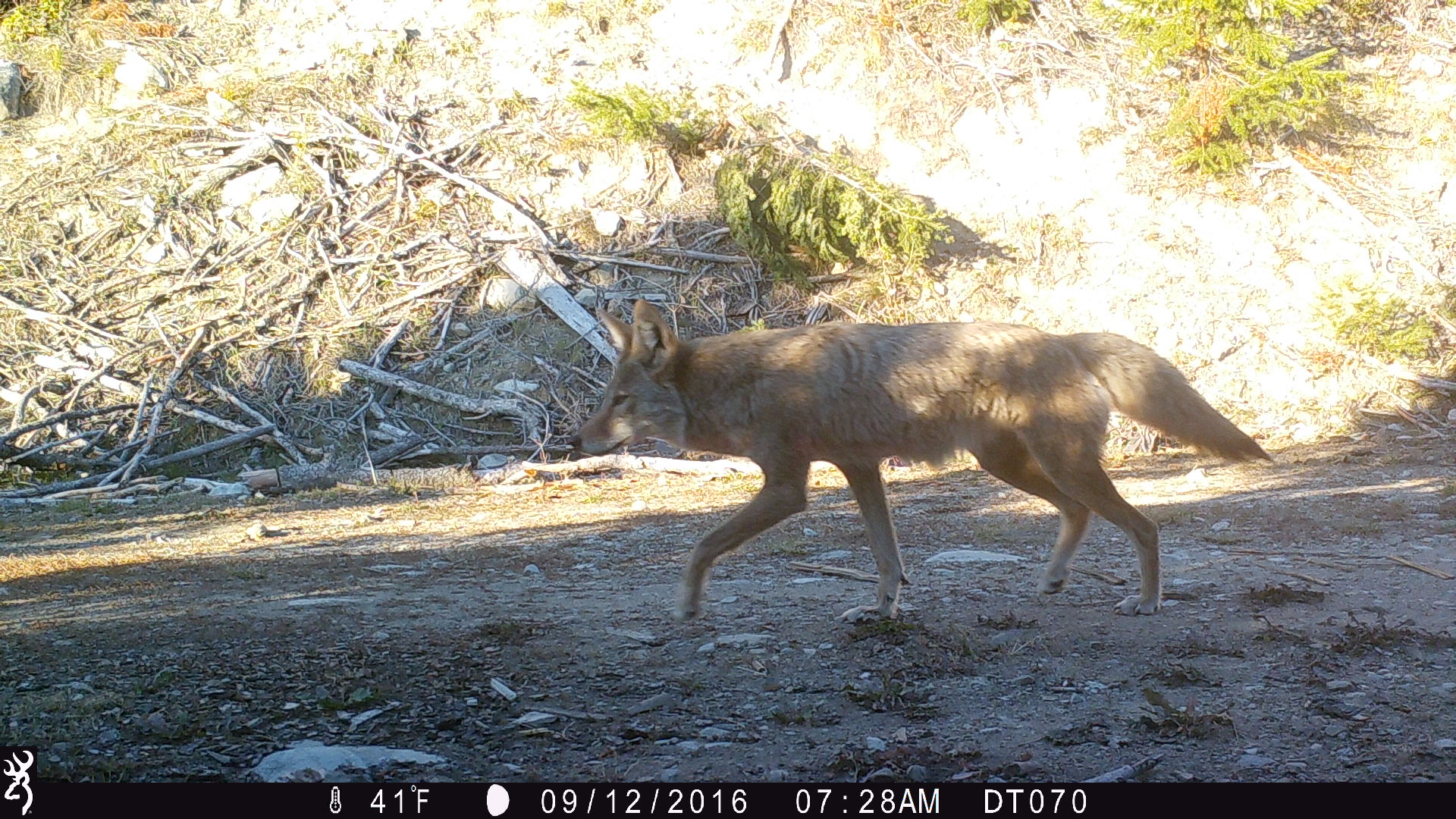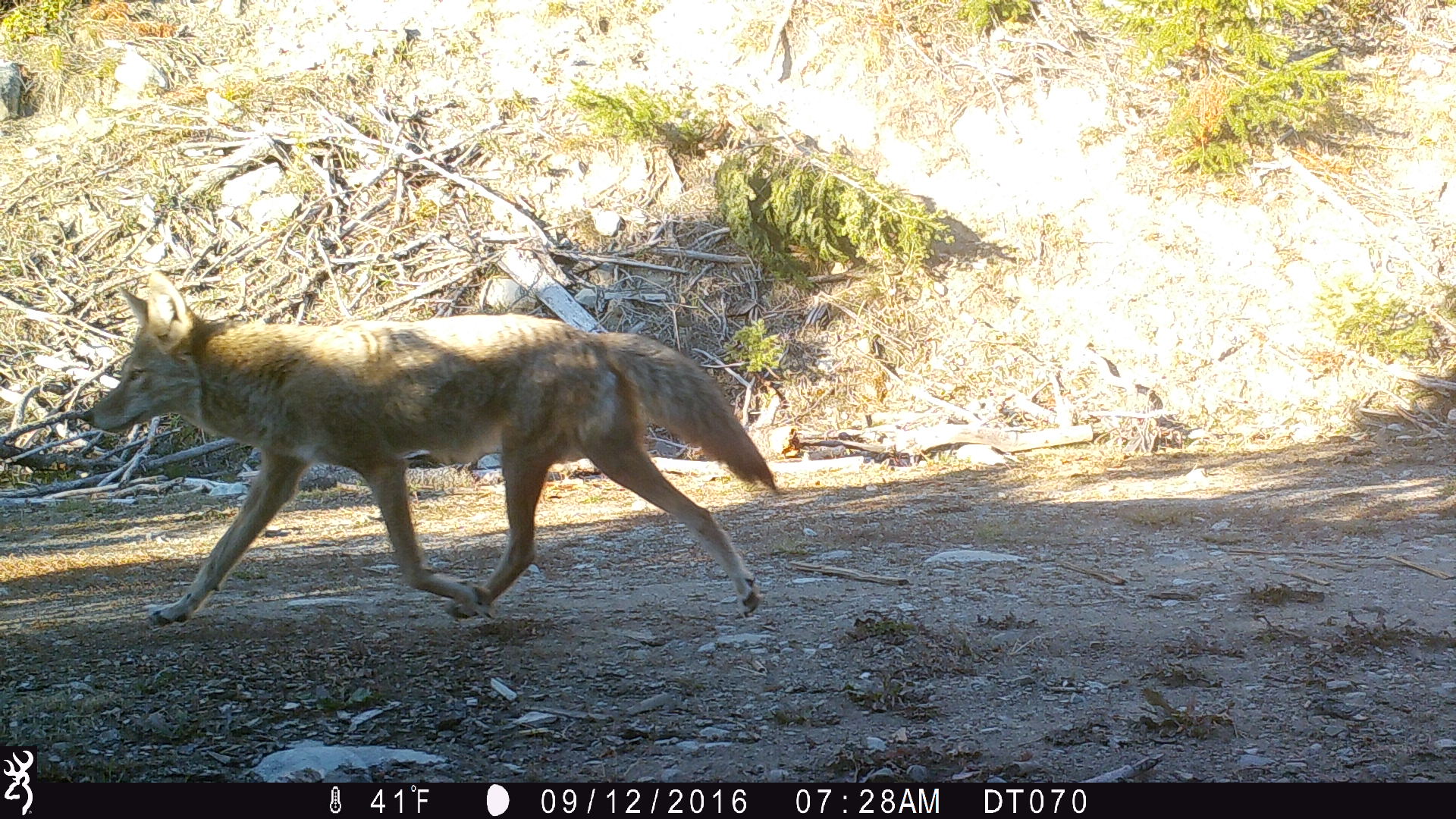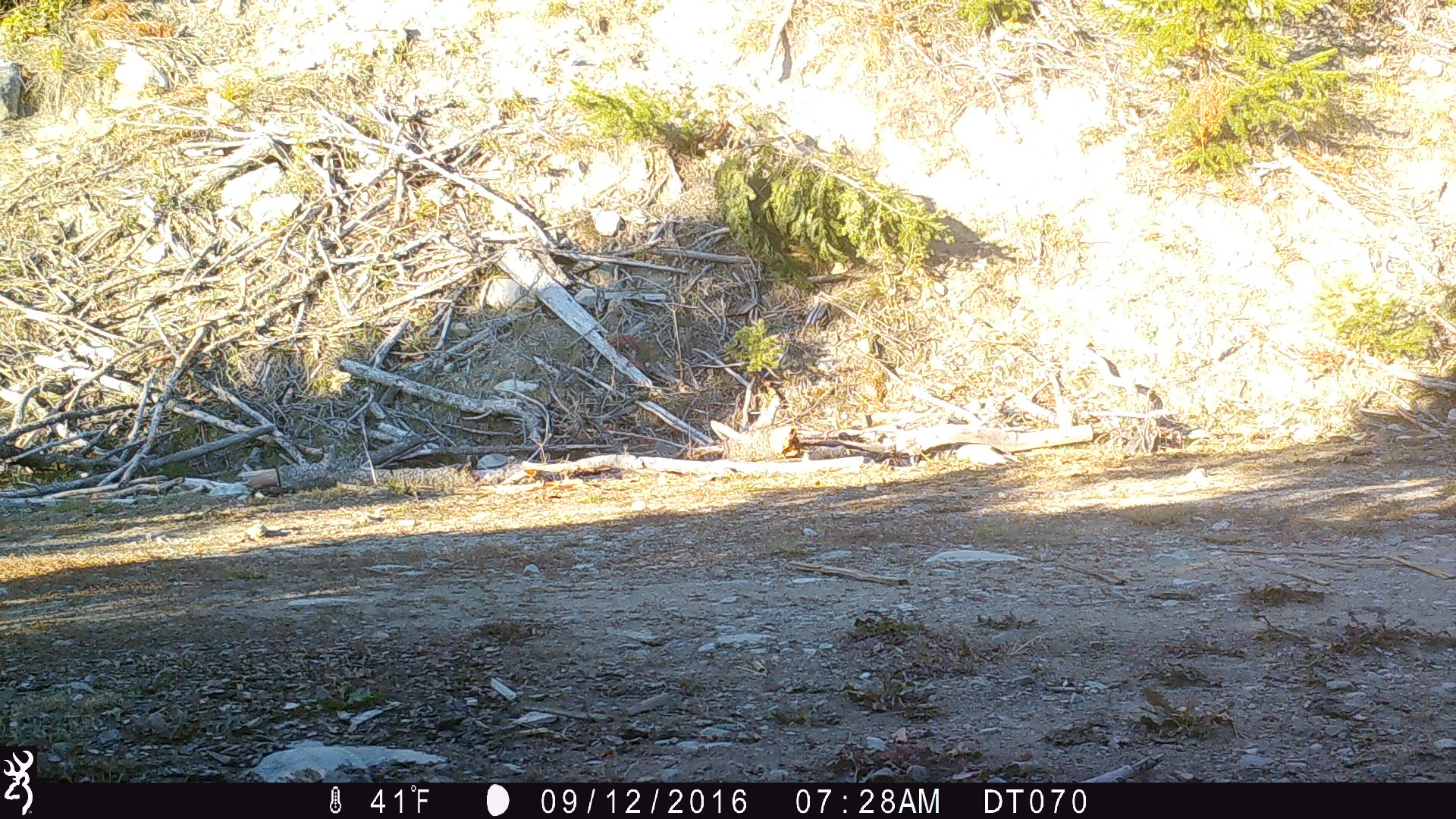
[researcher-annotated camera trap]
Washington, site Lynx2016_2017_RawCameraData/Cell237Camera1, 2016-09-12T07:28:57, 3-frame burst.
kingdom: Animalia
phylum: Chordata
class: Mammalia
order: Carnivora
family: Canidae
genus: Canis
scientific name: Canis latrans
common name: coyote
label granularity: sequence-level